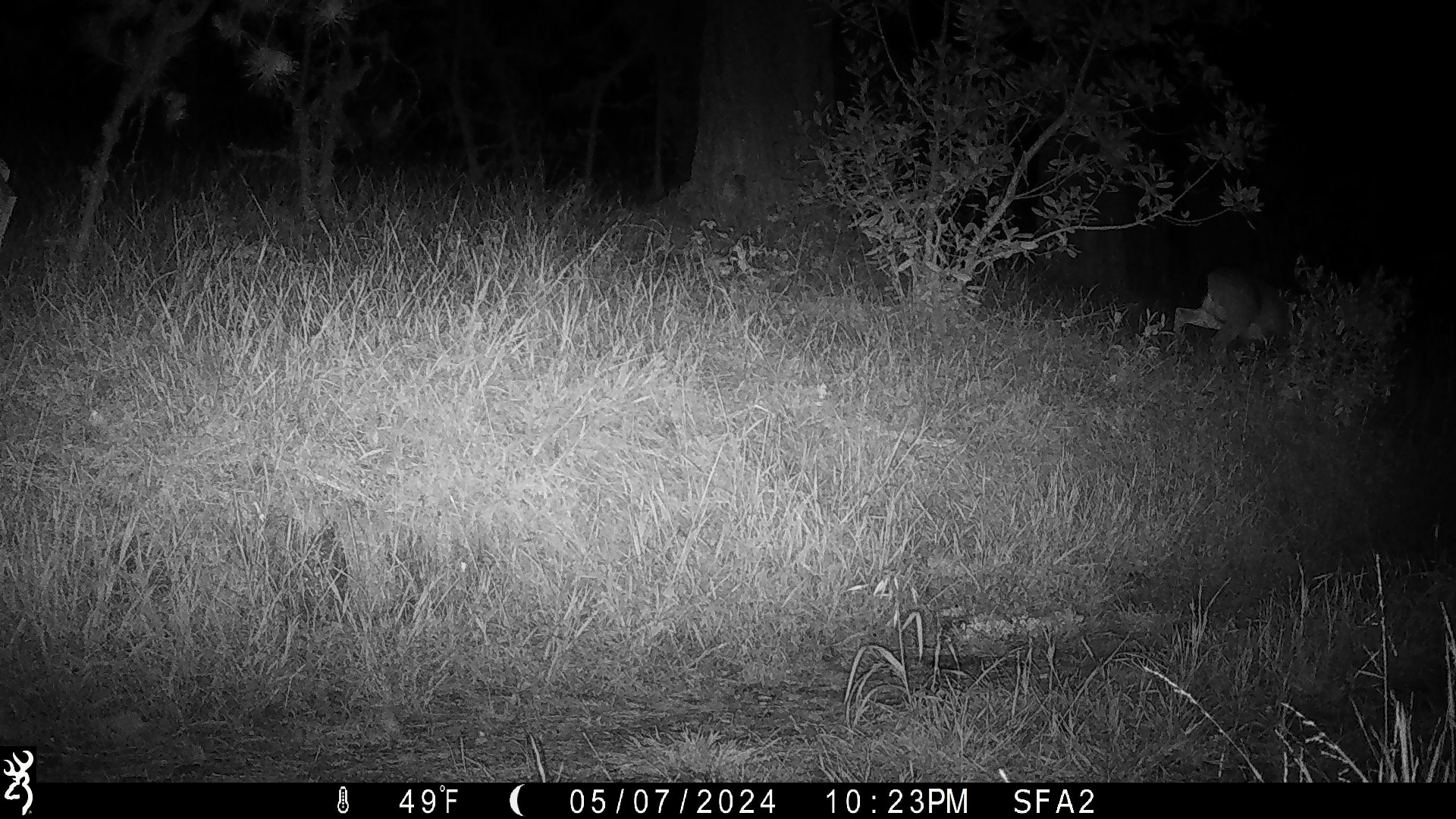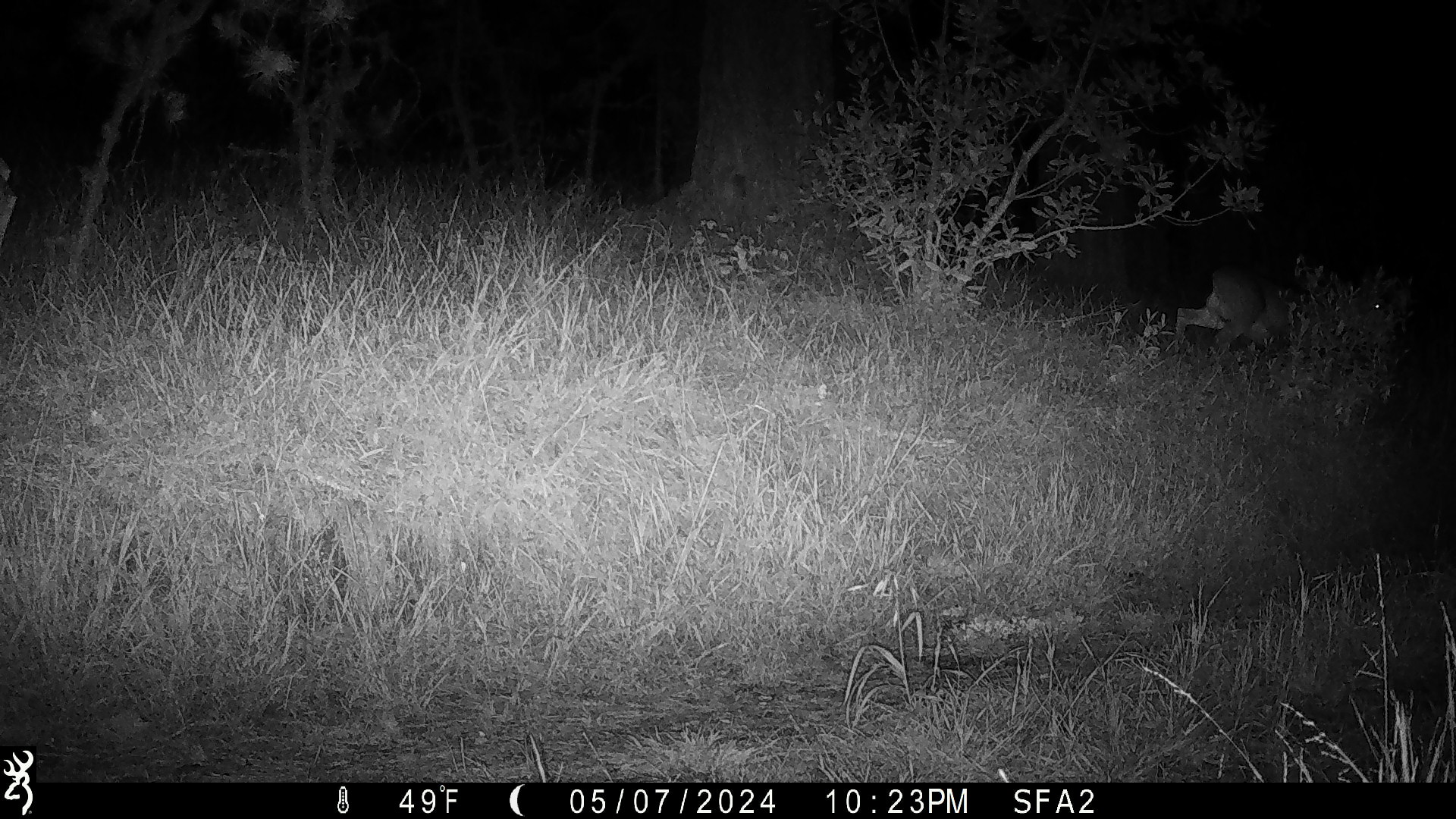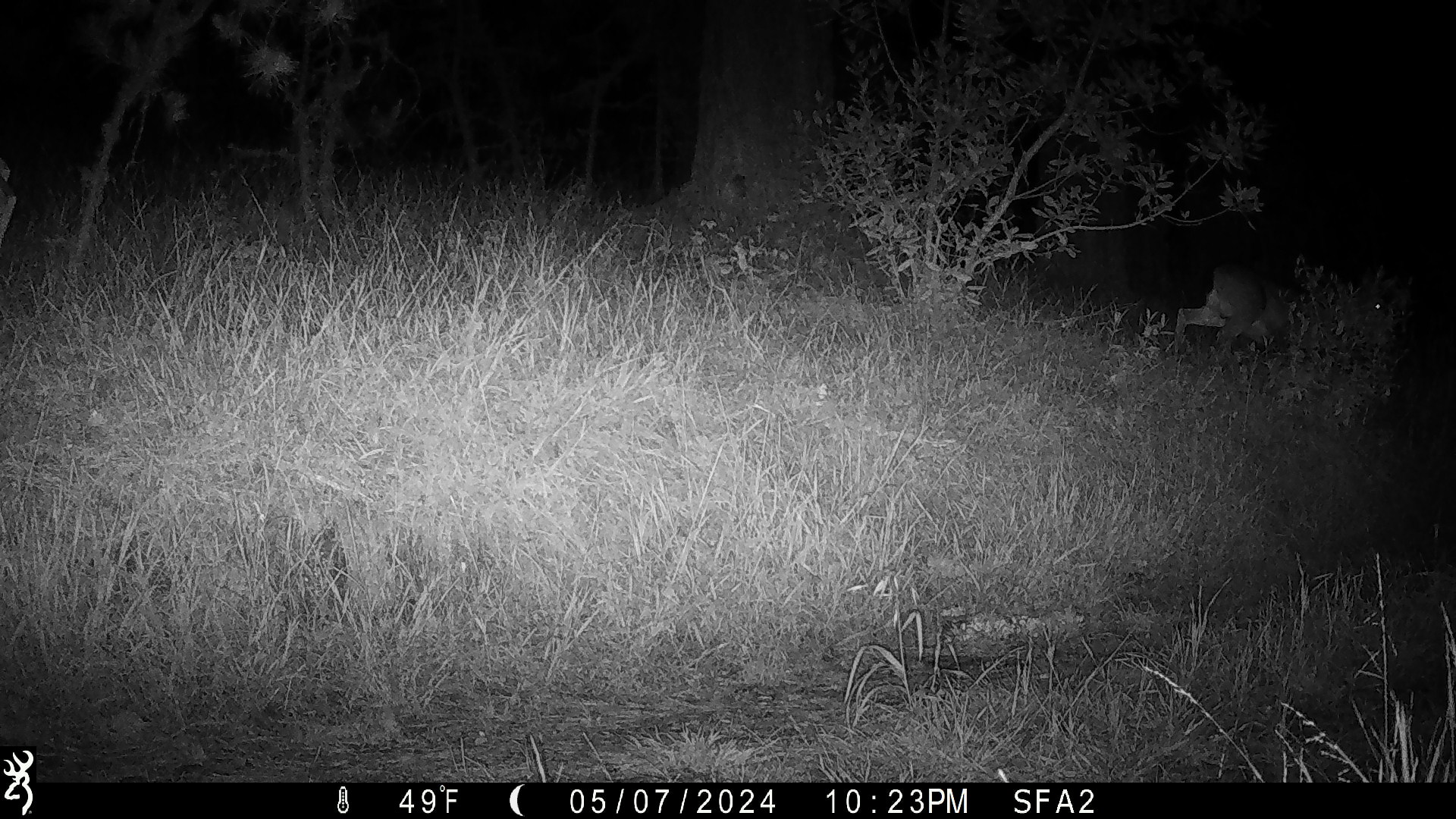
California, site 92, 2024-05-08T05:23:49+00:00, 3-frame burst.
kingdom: Animalia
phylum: Chordata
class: Mammalia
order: Artiodactyla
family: Cervidae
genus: Odocoileus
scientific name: Odocoileus hemionus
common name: mule deer